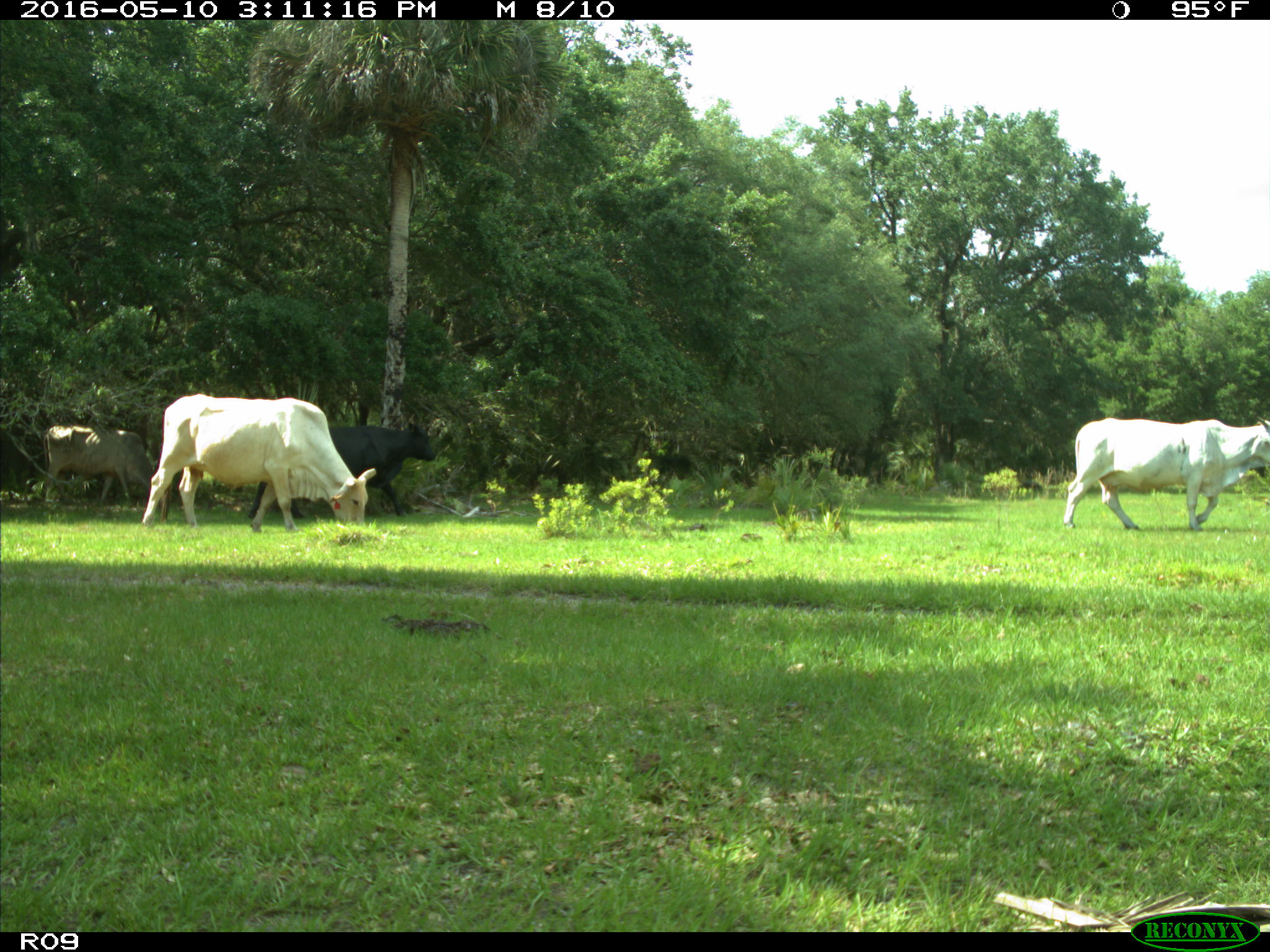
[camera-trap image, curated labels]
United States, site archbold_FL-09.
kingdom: Animalia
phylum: Chordata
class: Mammalia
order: Artiodactyla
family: Bovidae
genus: Bos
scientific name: Bos taurus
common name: domestic cow